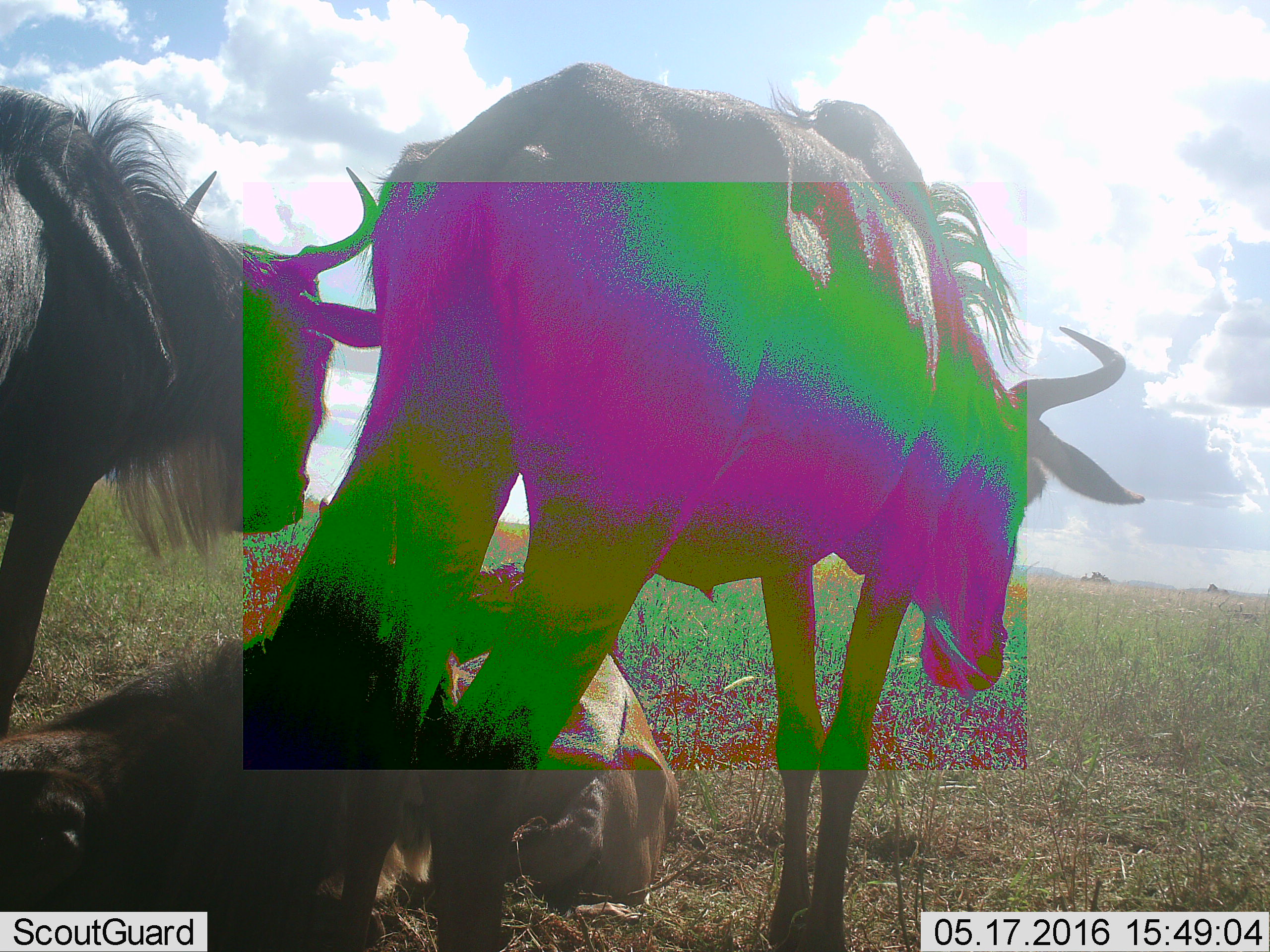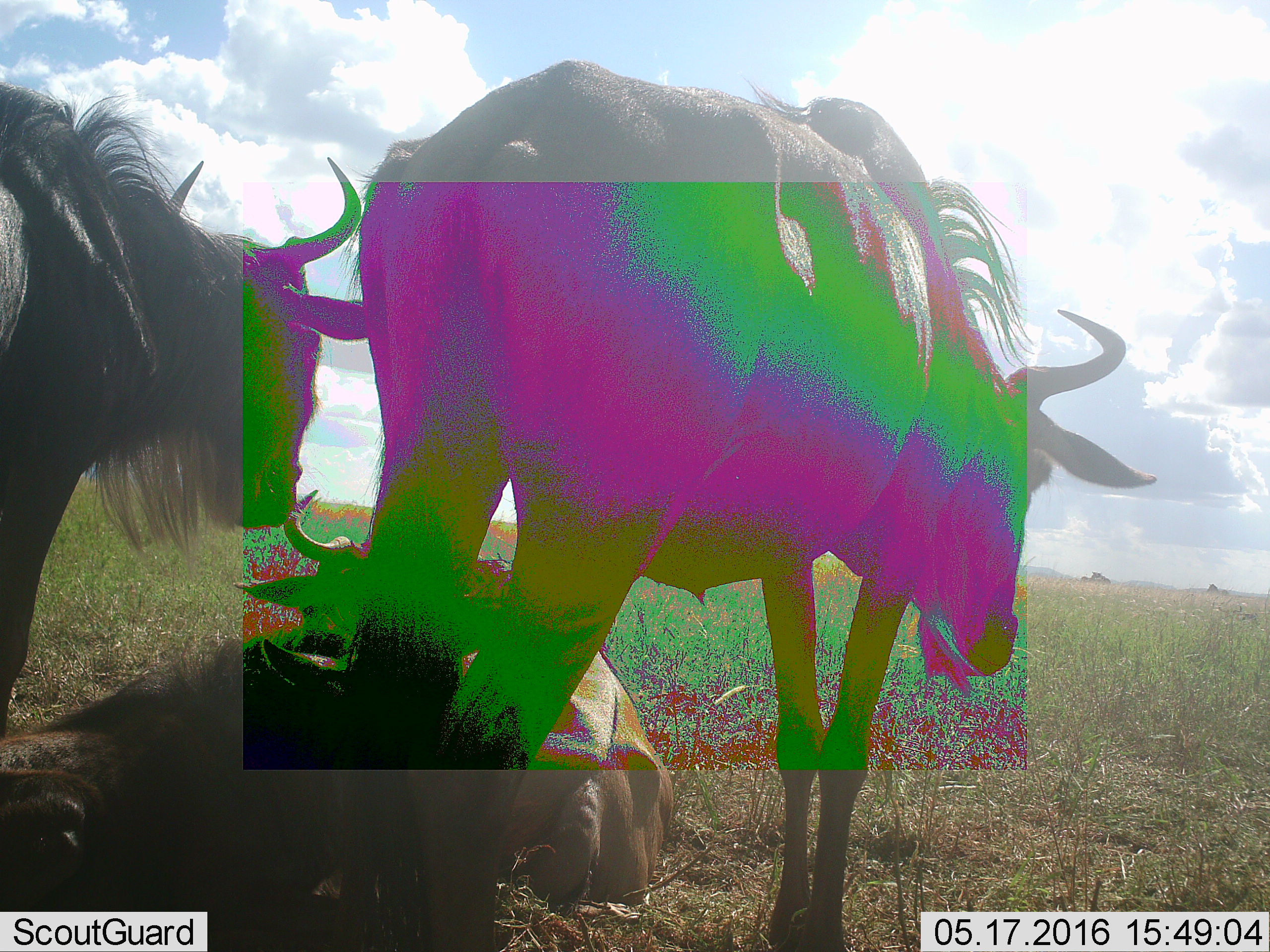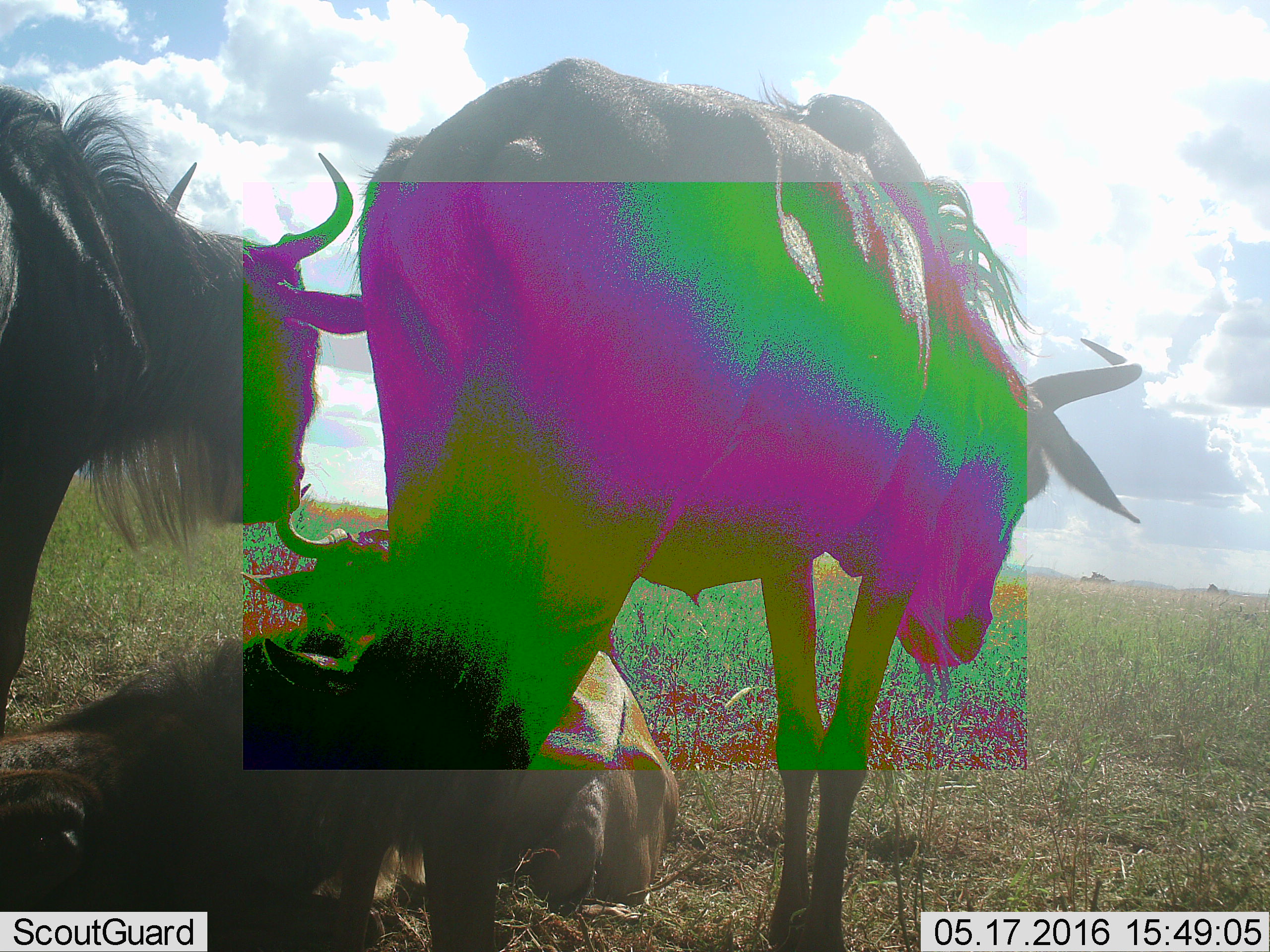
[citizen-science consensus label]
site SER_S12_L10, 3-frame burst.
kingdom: Animalia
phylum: Chordata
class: Mammalia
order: Artiodactyla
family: Bovidae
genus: Connochaetes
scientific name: Connochaetes taurinus taurinus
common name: blue wildebeest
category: wildebeestblue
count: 4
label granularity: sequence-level